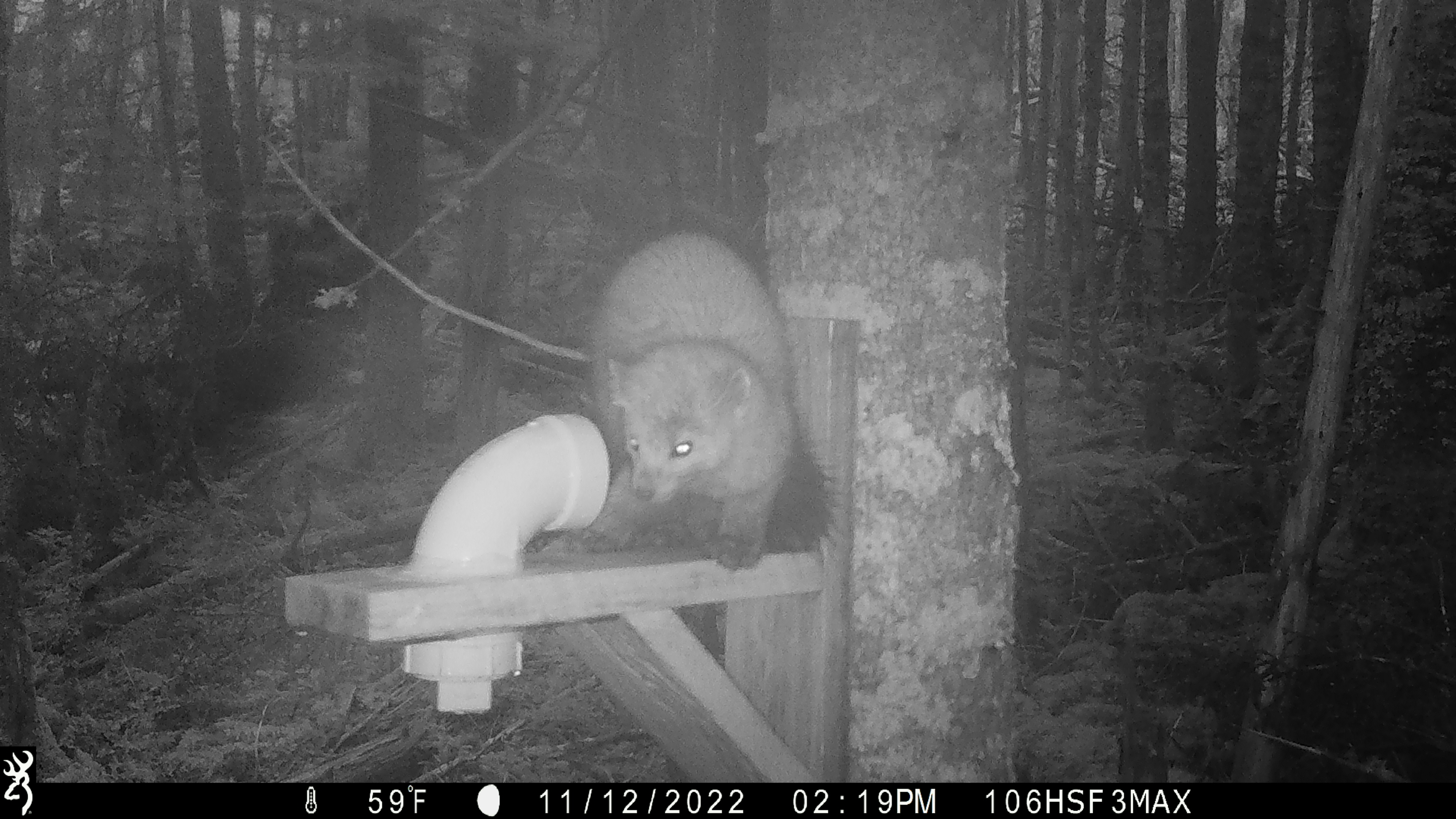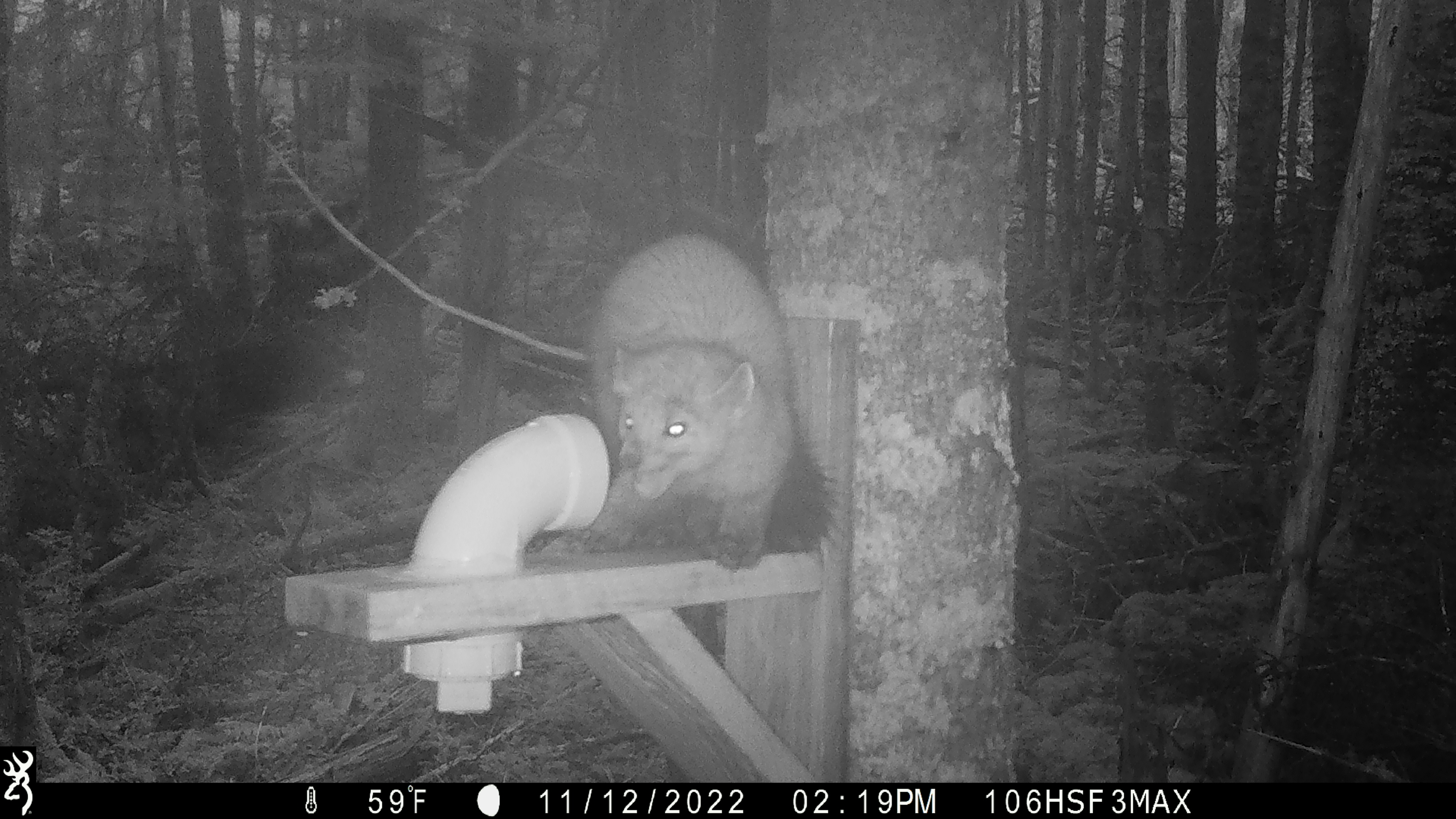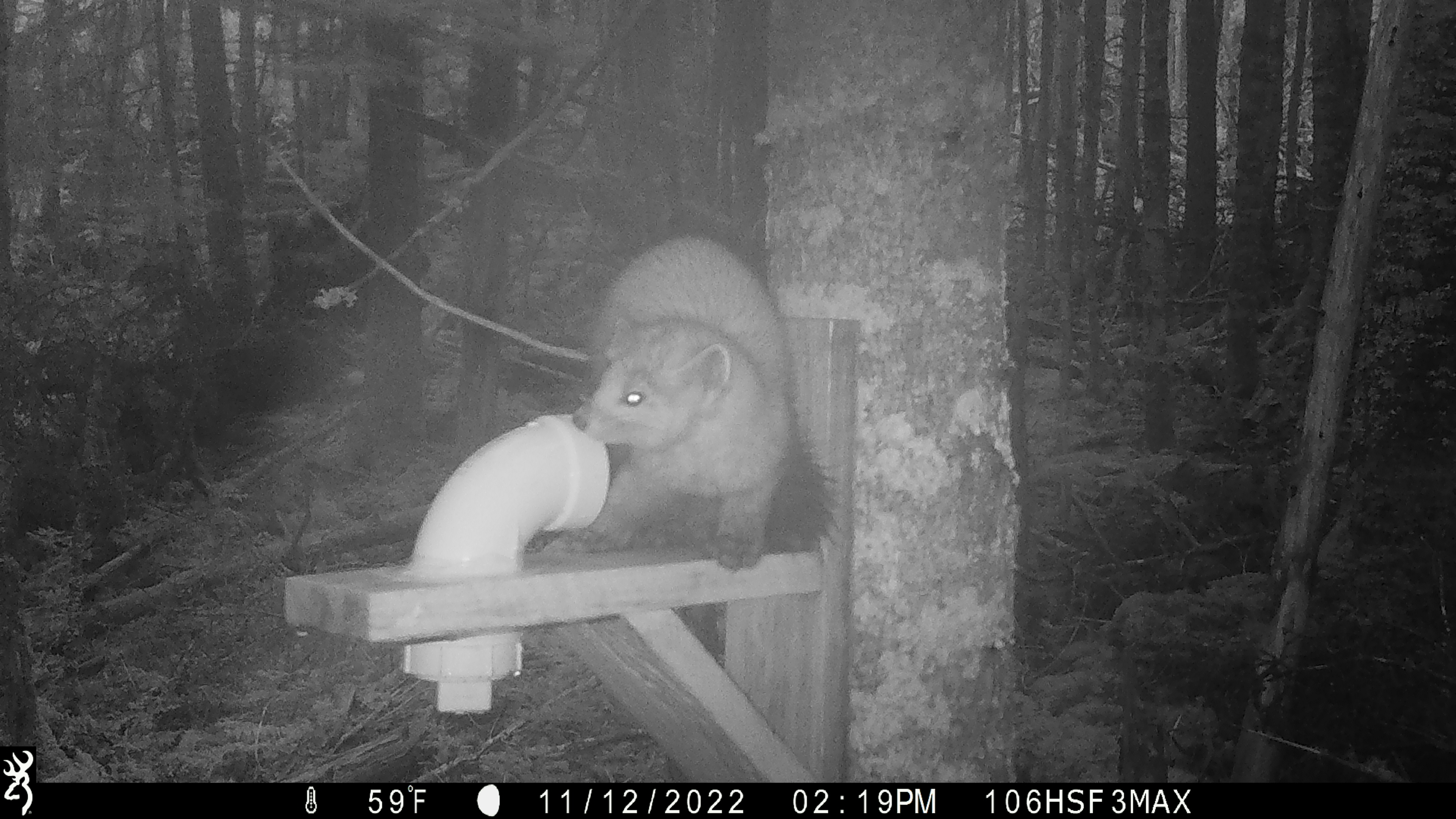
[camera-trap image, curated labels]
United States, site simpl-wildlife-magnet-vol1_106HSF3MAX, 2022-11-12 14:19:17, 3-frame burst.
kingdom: Animalia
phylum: Chordata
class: Mammalia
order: Carnivora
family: Mustelidae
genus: Martes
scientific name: Martes americana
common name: american marten